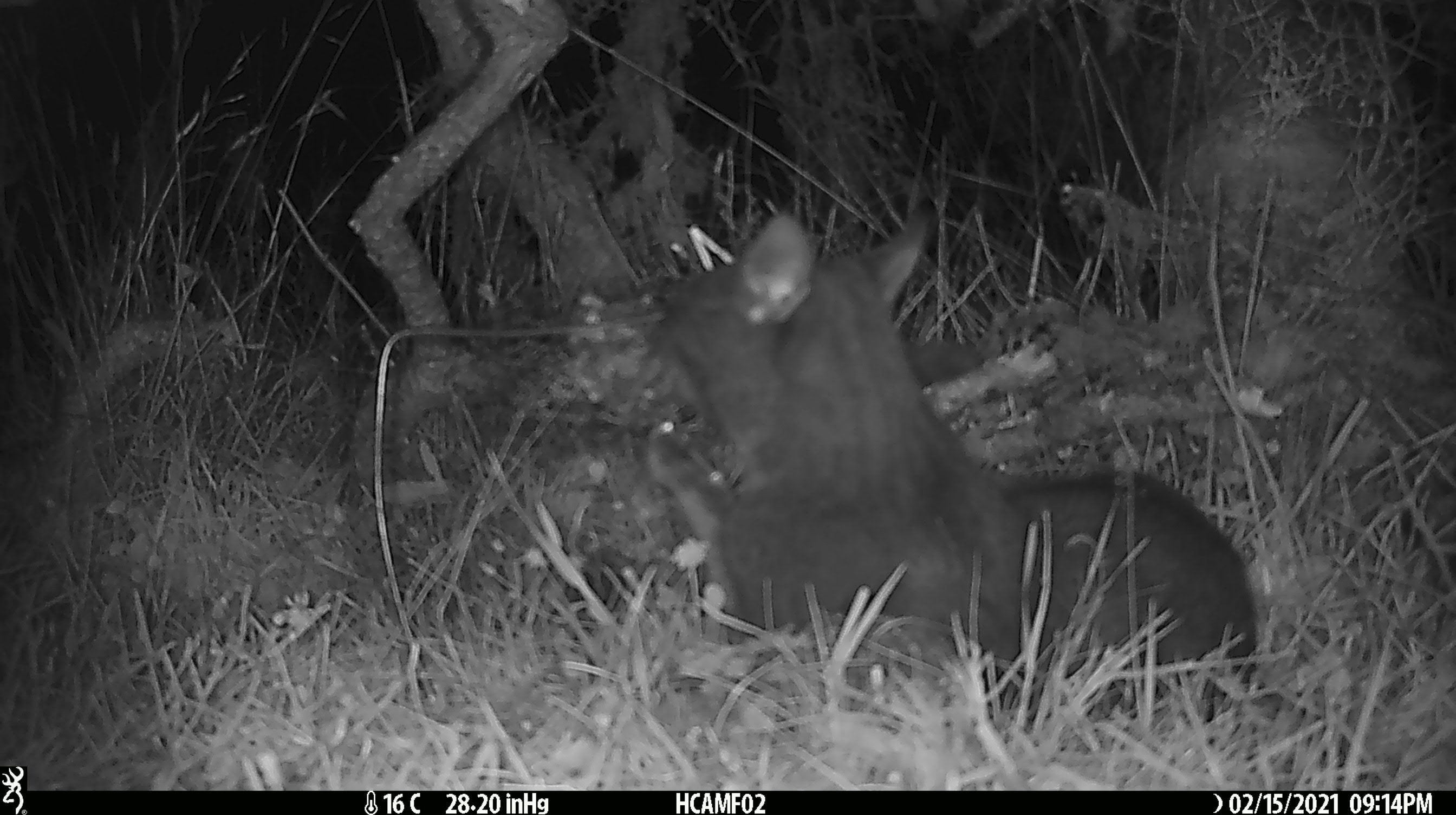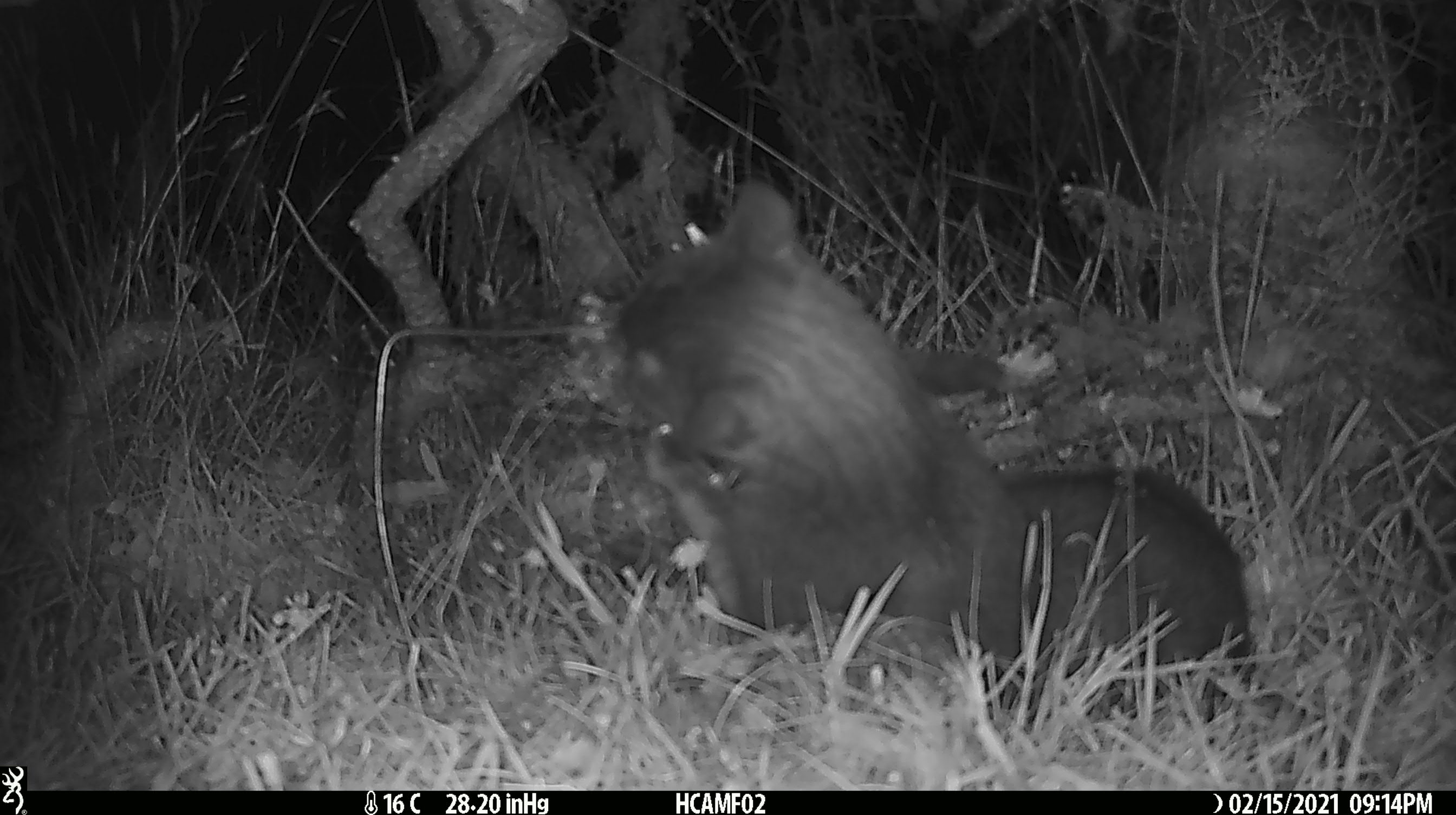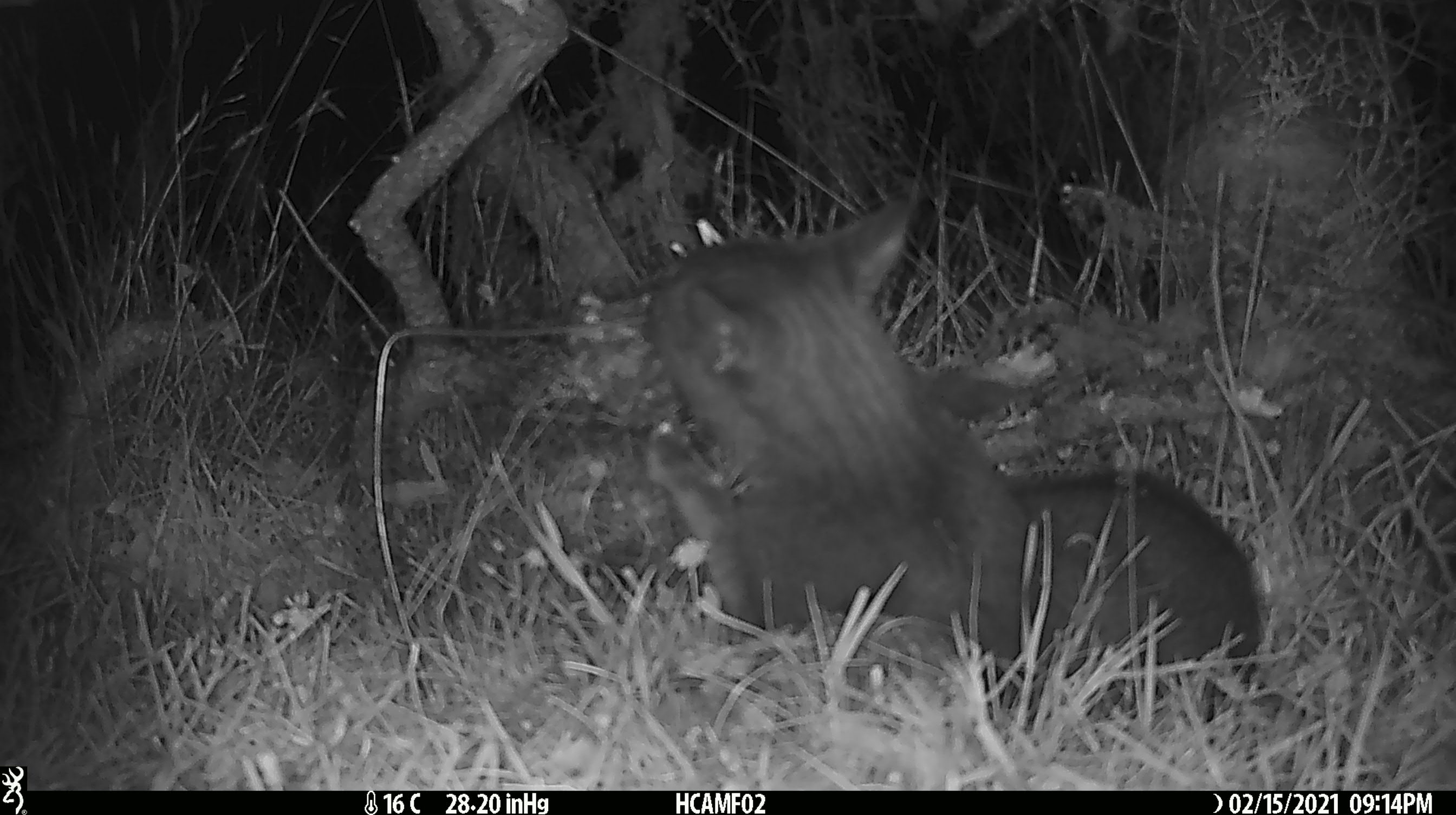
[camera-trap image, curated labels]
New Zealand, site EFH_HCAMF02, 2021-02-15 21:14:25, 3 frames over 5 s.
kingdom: Animalia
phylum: Chordata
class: Mammalia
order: Carnivora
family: Felidae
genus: Felis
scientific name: Felis catus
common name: domestic cat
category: cat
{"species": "cat (domestic cat) (Felis catus)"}